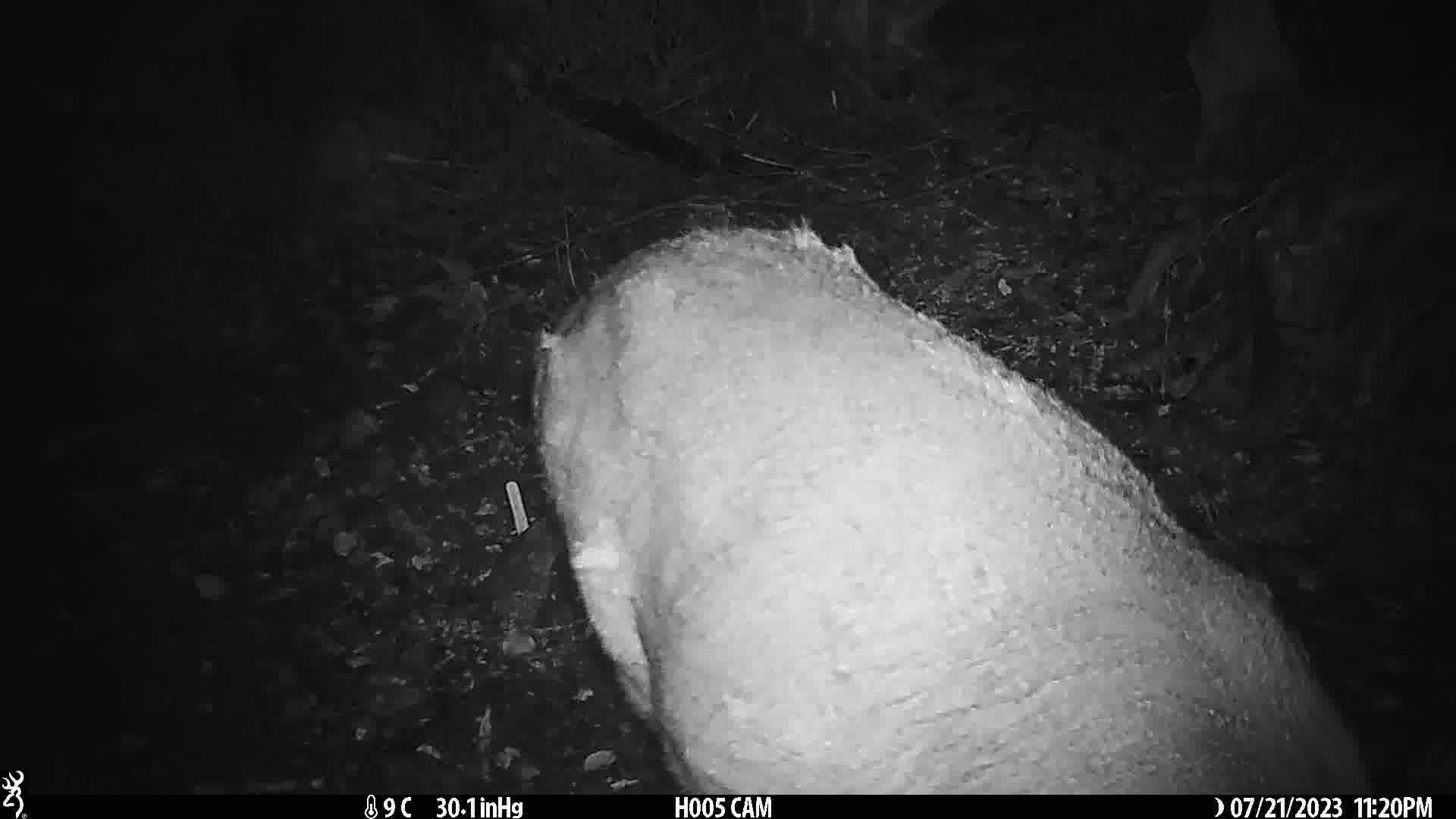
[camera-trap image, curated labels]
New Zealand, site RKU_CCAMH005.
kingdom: Animalia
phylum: Chordata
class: Mammalia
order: Artiodactyla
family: Cervidae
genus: Odocoileus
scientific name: Odocoileus virginianus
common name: white-tailed deer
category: white tailed deer